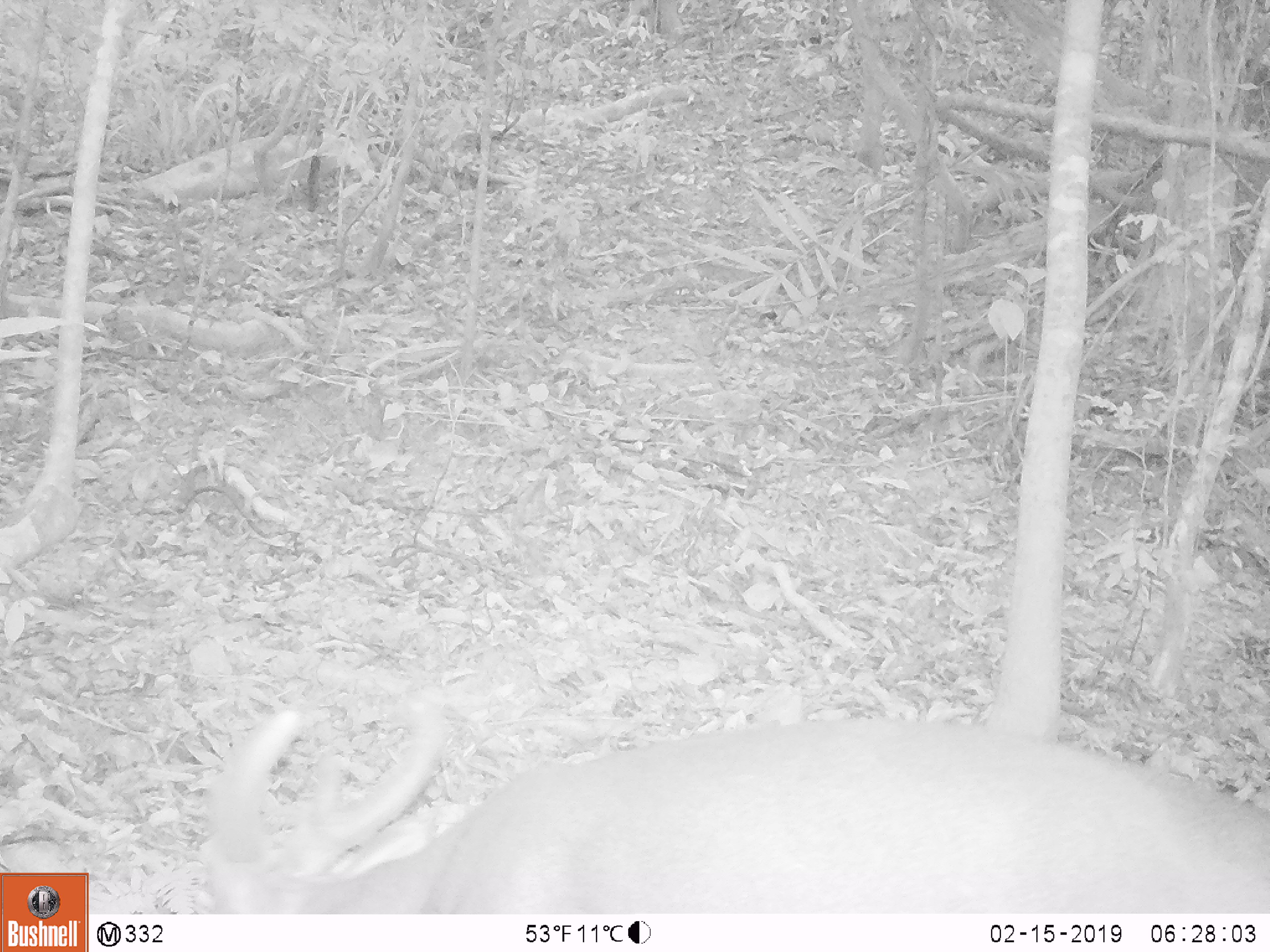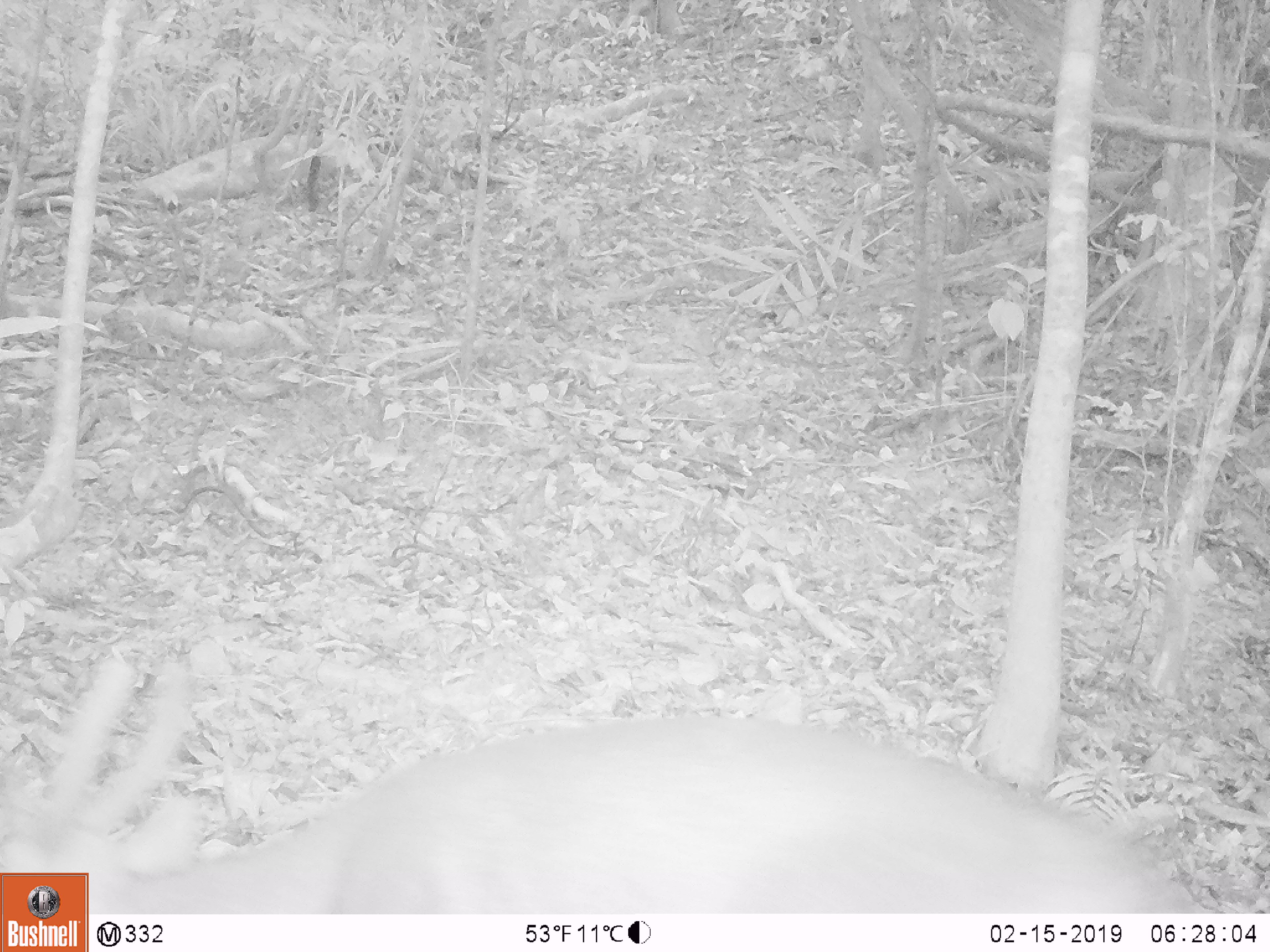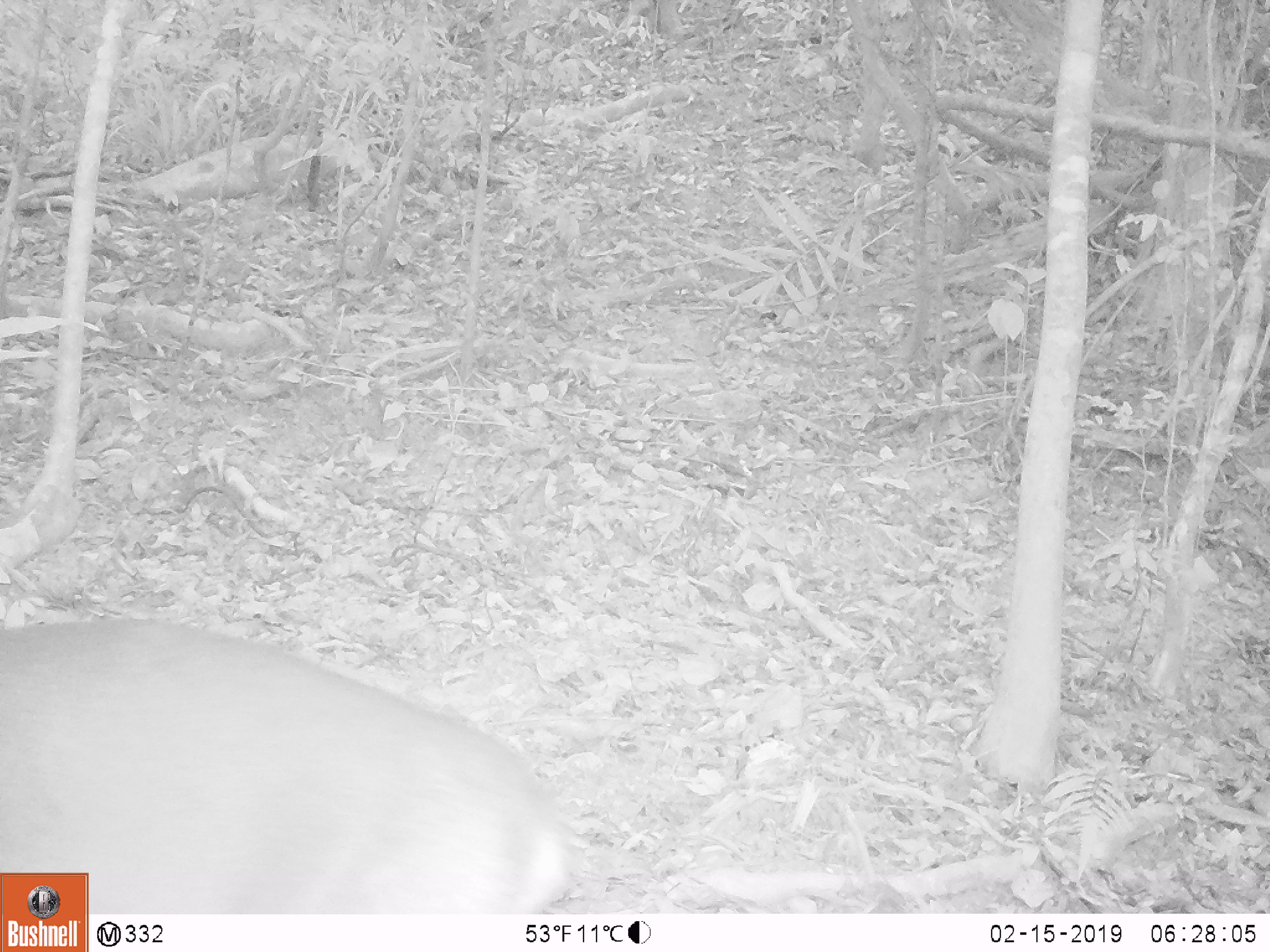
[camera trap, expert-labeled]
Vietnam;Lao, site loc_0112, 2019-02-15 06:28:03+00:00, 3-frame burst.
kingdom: Animalia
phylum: Chordata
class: Mammalia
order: Artiodactyla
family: Cervidae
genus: Muntiacus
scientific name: Muntiacus vuquangensis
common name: large-antlered muntjac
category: large antlered muntjac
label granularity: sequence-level